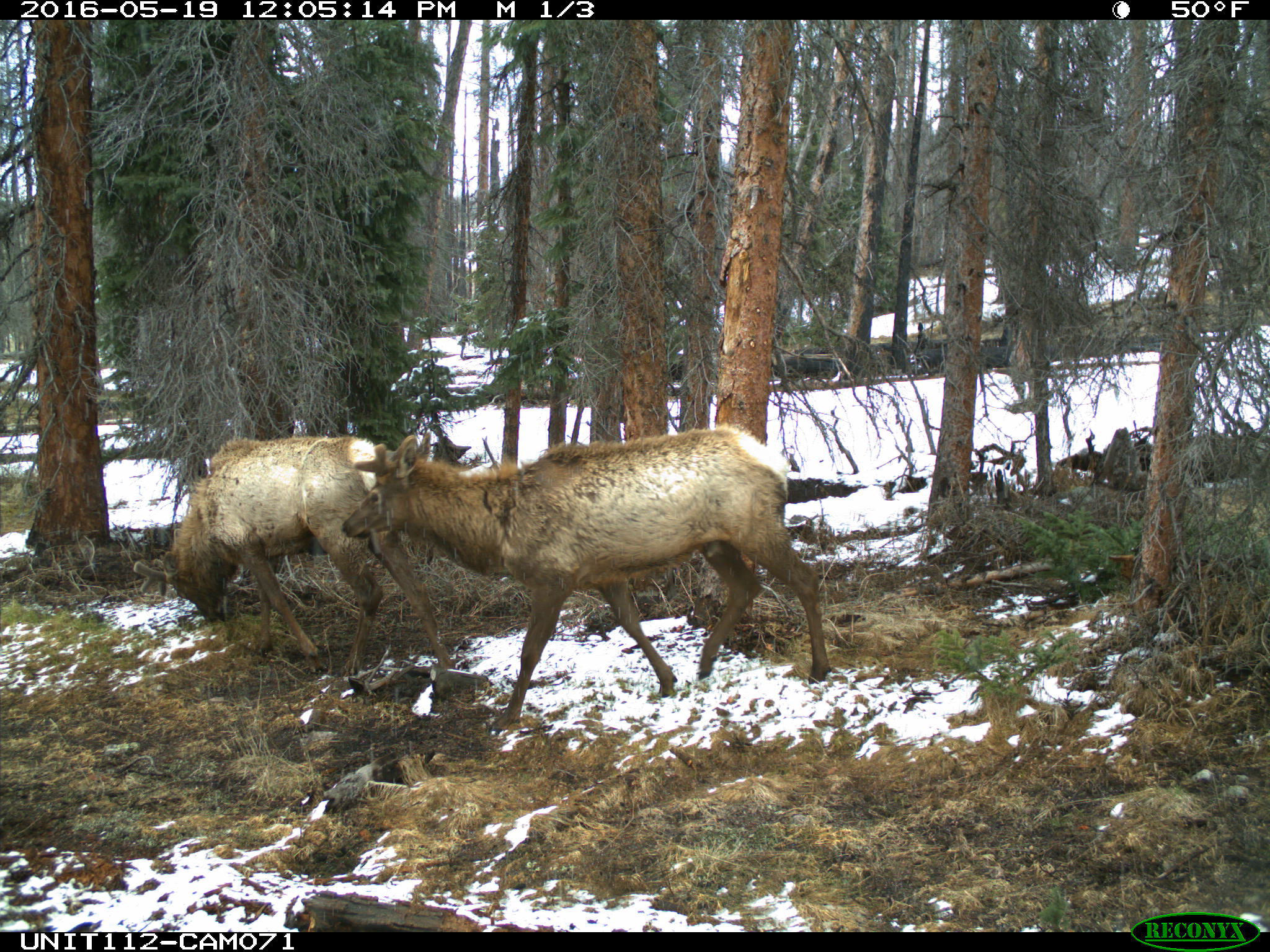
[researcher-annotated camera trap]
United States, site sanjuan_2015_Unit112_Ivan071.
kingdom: Animalia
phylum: Chordata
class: Mammalia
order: Artiodactyla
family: Cervidae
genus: Cervus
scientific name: Cervus elaphus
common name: red deer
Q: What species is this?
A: Cervus elaphus (red deer).